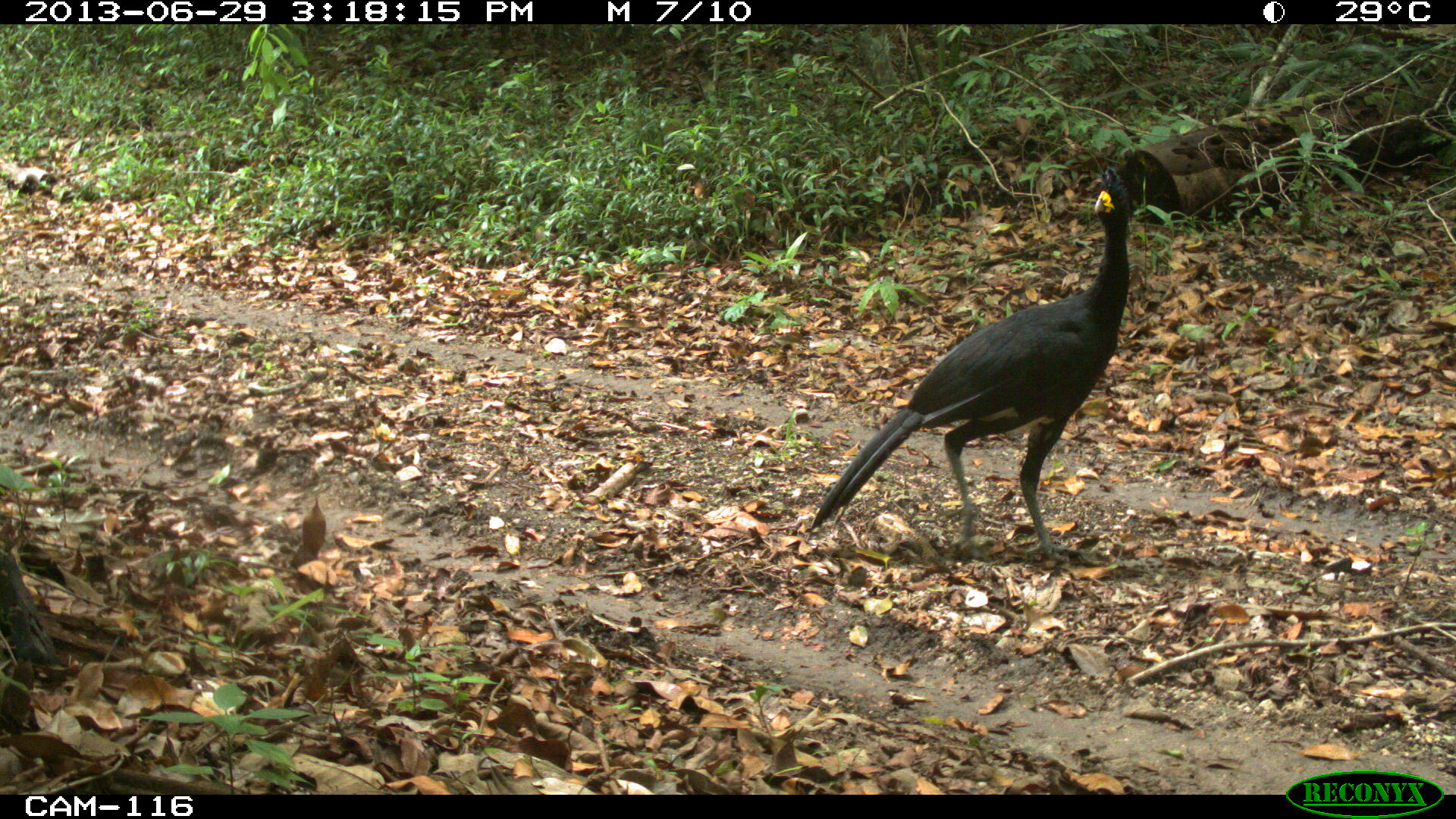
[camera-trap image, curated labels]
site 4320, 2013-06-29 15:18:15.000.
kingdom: Animalia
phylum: Chordata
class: Aves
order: Galliformes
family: Cracidae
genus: Crax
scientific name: Crax rubra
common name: great curassow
Crax rubra (great curassow), count 1, sex male.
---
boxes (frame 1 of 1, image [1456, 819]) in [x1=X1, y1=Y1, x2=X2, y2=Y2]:
crax rubra: [x1=808, y1=166, x2=1131, y2=562]